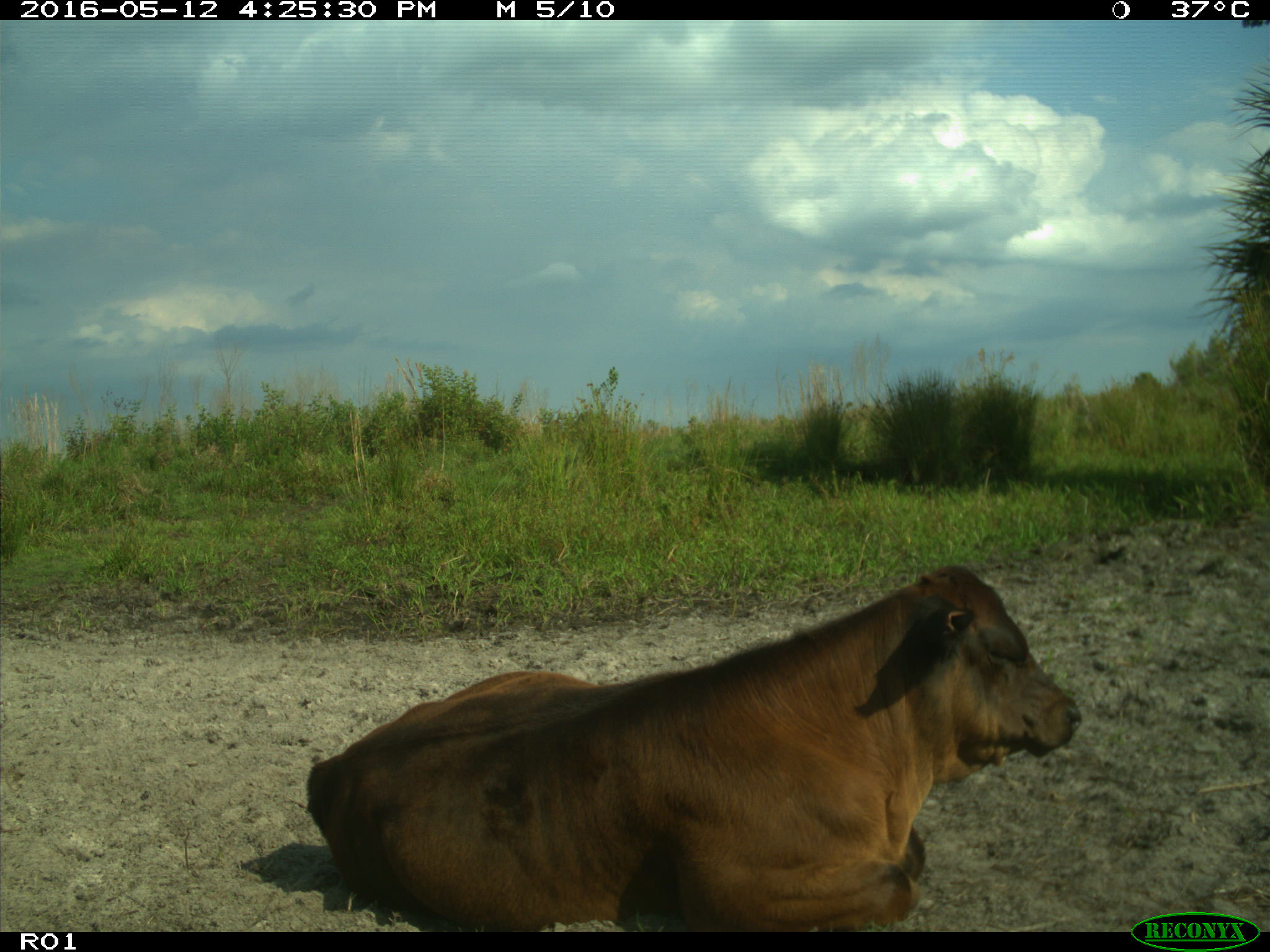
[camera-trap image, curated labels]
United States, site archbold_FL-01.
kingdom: Animalia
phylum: Chordata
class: Mammalia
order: Artiodactyla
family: Bovidae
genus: Bos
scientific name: Bos taurus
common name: domestic cow